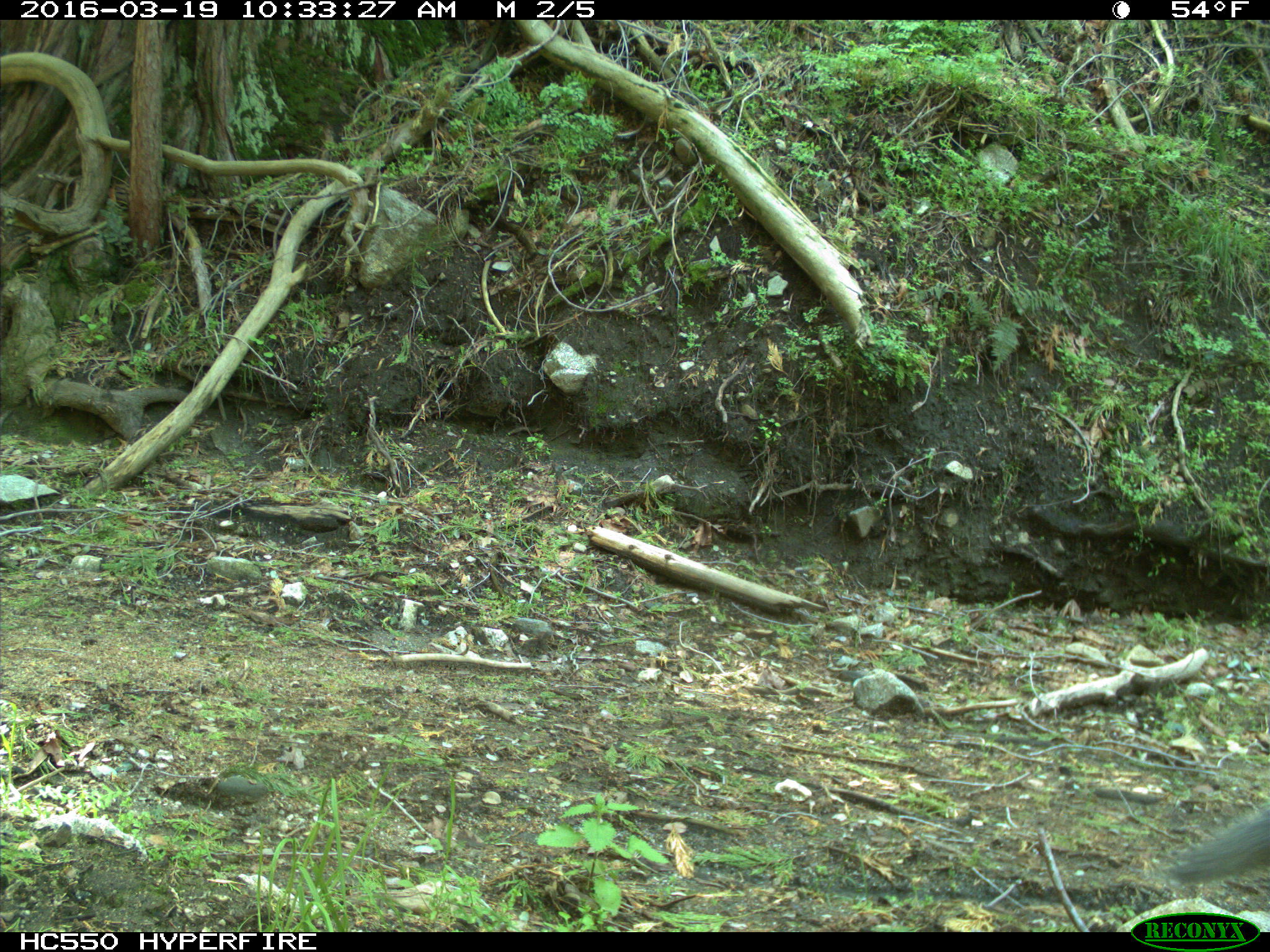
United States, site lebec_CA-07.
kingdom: Animalia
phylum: Chordata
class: Mammalia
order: Rodentia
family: Sciuridae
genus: Sciurus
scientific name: Sciurus carolinensis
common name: eastern gray squirrel